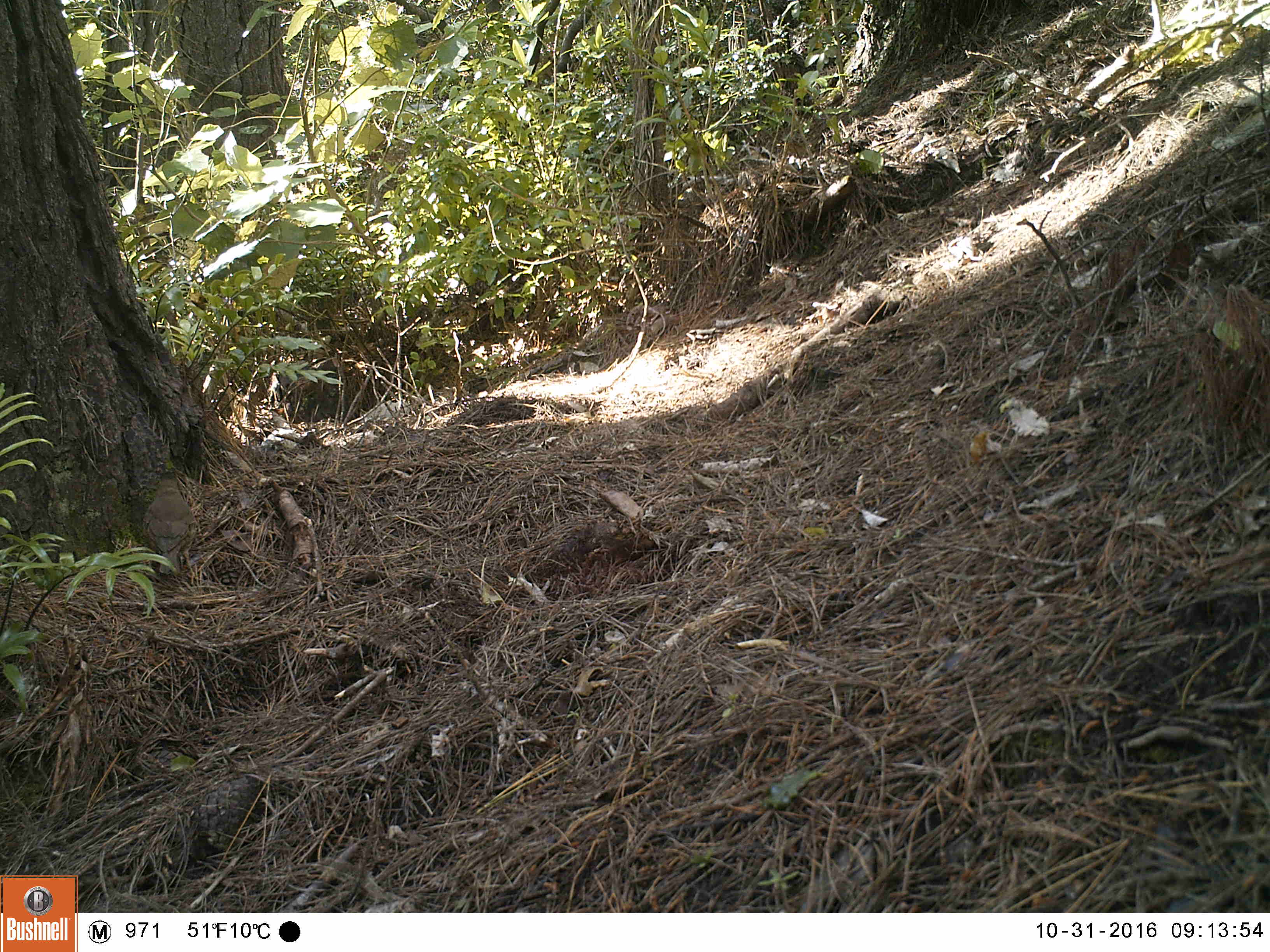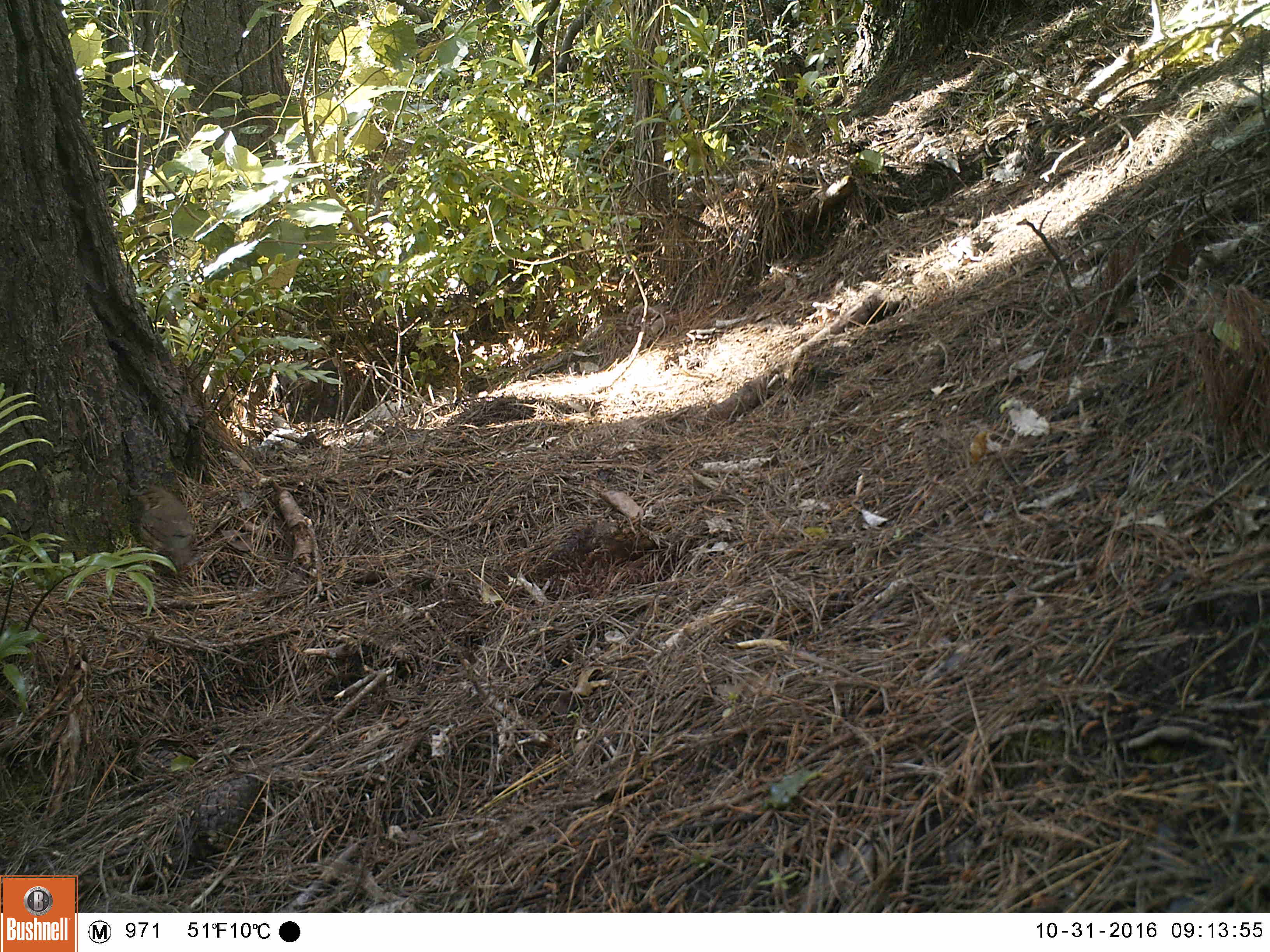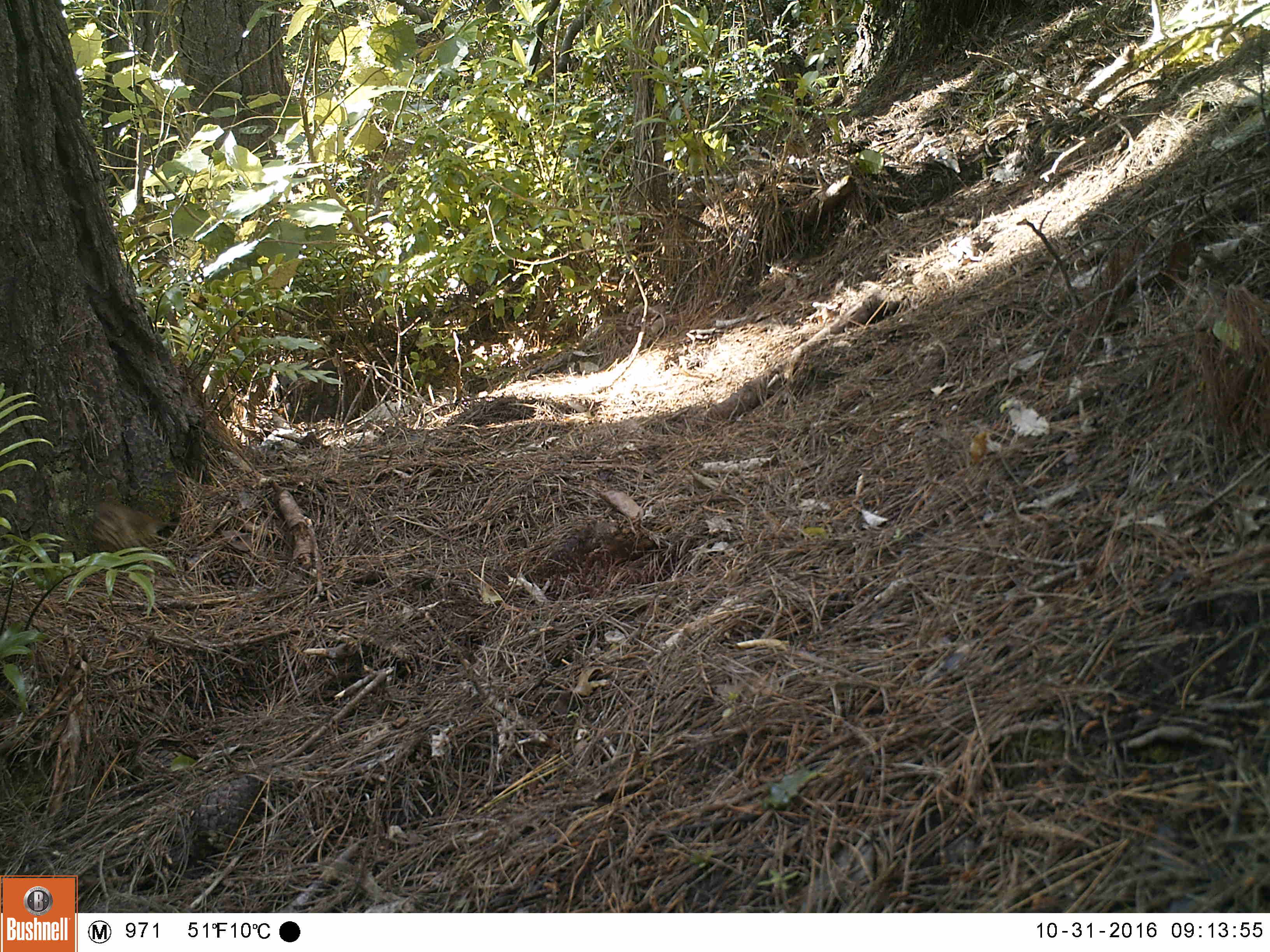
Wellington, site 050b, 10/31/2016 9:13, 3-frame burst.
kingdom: Animalia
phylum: Chordata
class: Aves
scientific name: Aves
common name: bird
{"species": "bird (Aves)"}